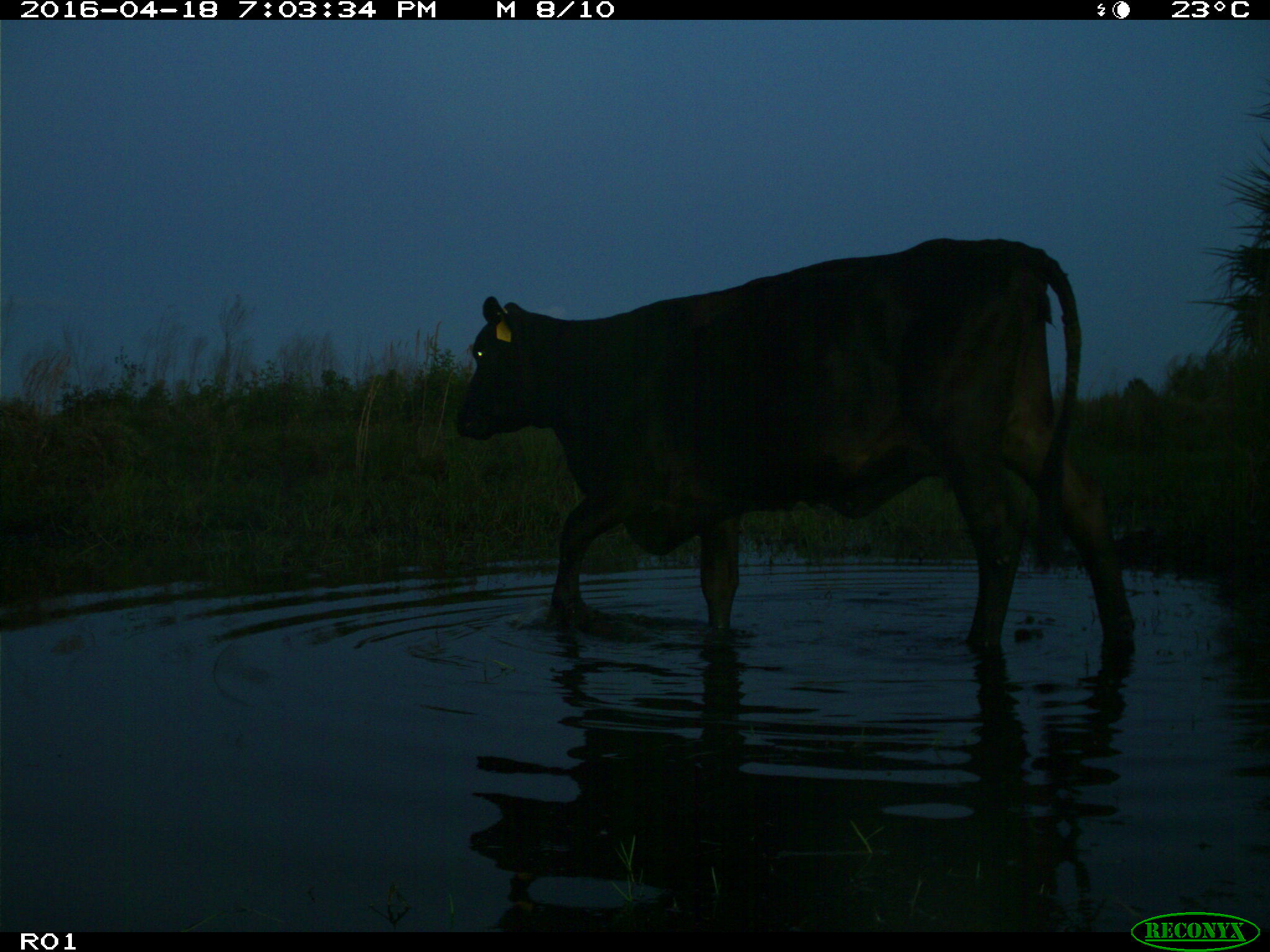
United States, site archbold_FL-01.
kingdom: Animalia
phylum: Chordata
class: Mammalia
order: Artiodactyla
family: Bovidae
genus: Bos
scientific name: Bos taurus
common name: domestic cow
Bos taurus (domestic cow).